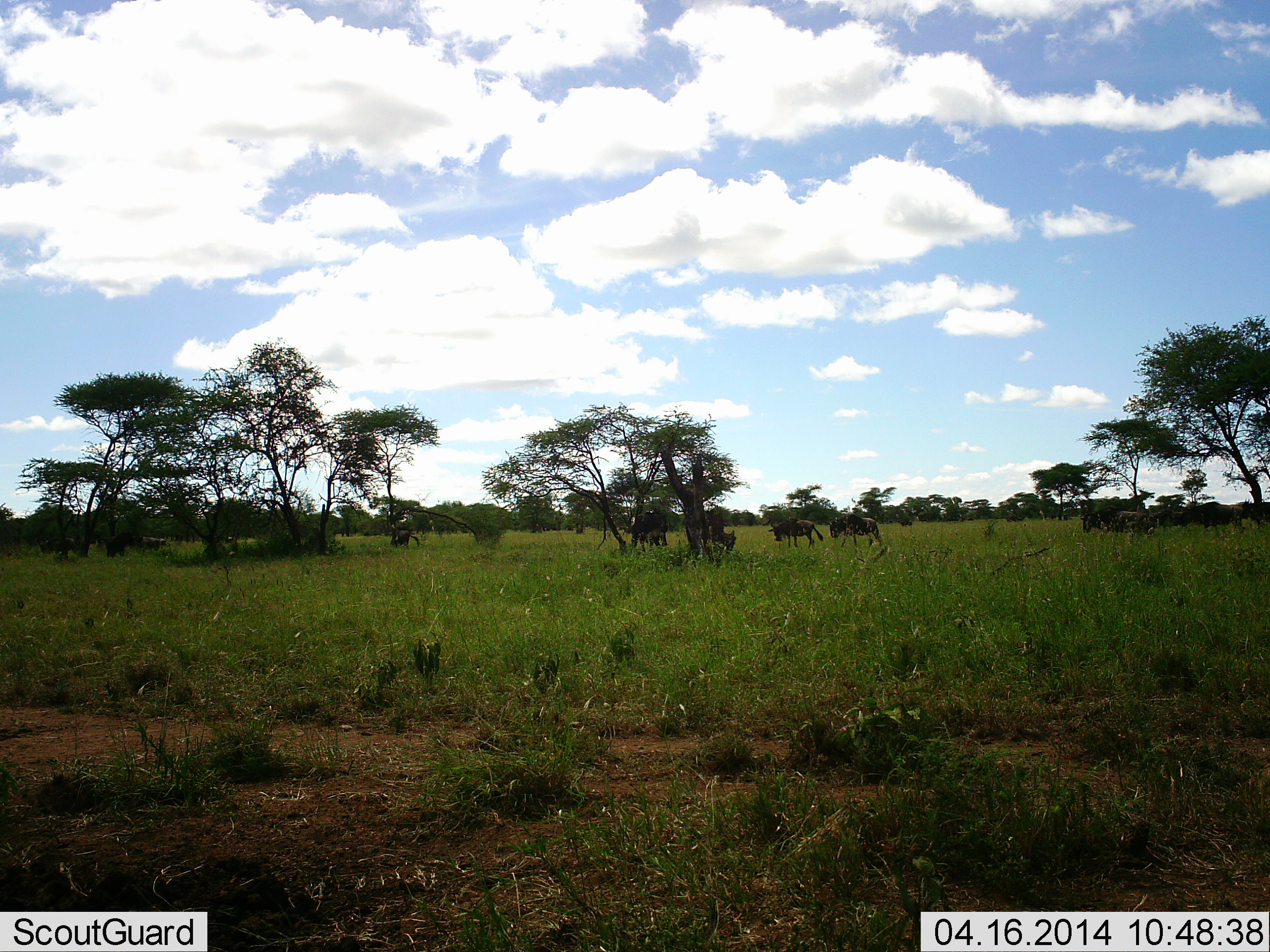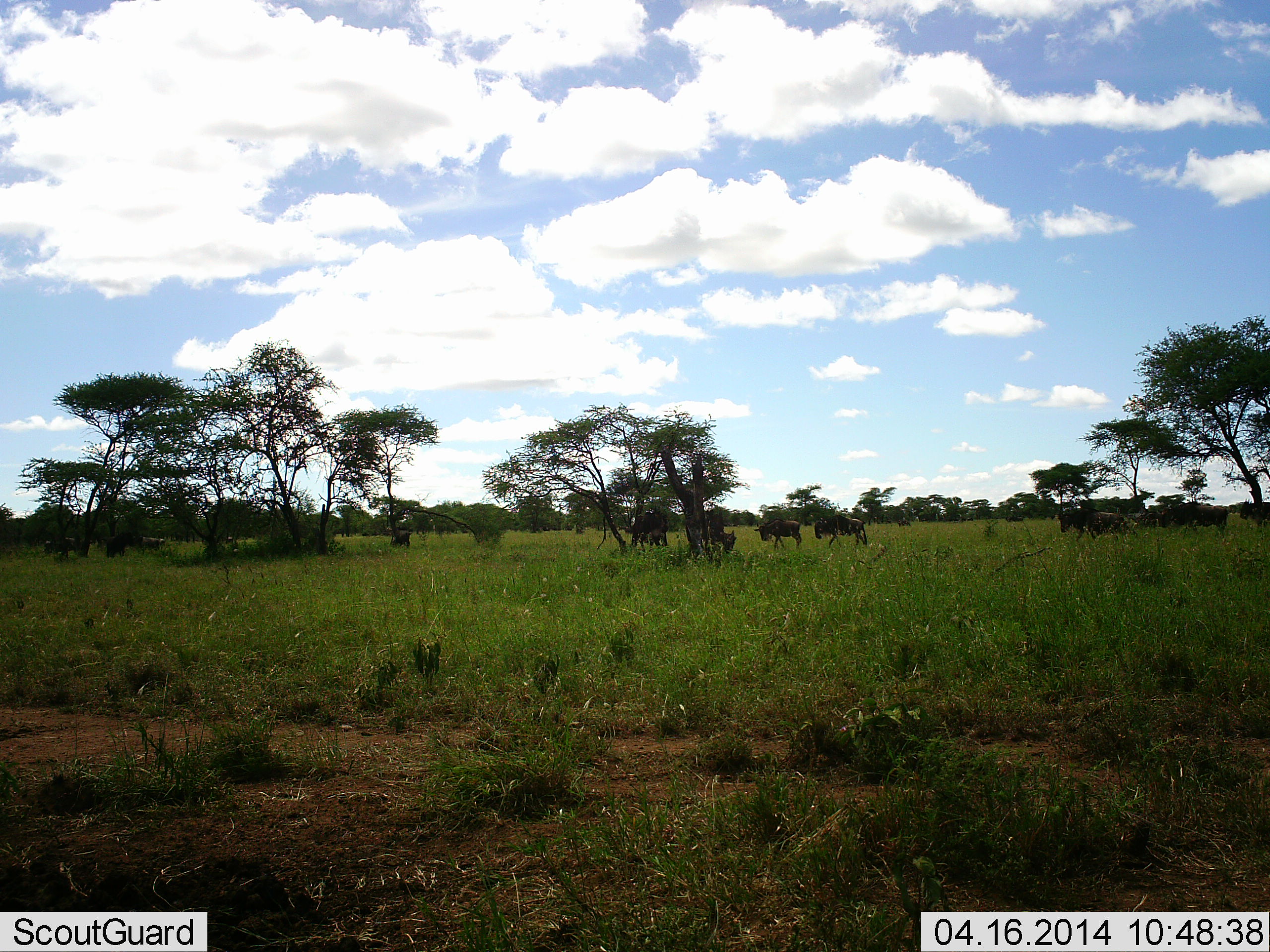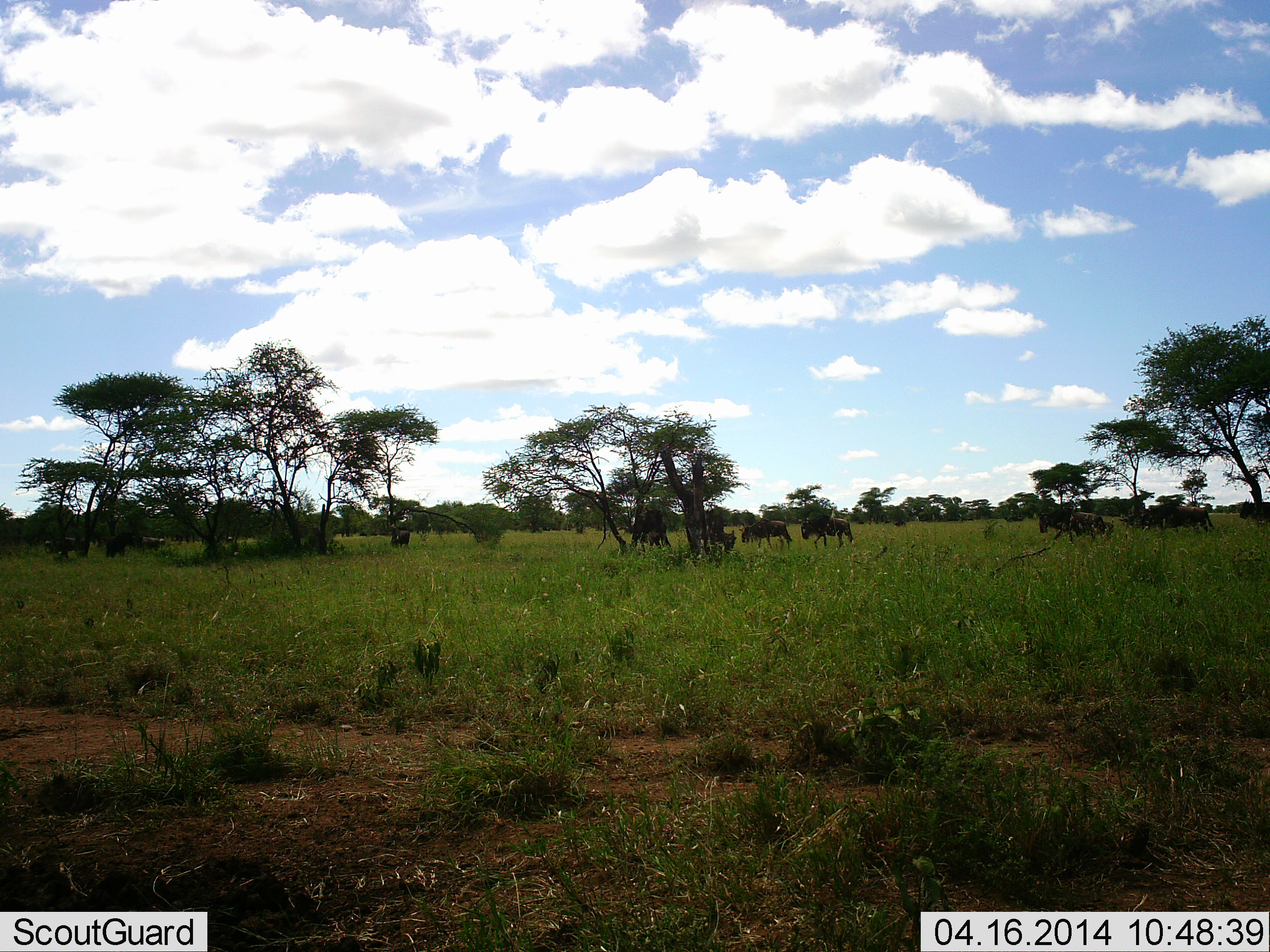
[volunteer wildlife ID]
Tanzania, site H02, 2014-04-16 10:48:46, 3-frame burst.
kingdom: Animalia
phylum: Chordata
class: Mammalia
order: Artiodactyla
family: Bovidae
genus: Connochaetes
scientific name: Connochaetes taurinus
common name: blue wildebeest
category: wildebeest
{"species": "wildebeest (blue wildebeest) (Connochaetes taurinus)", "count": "11-50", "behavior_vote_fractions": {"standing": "30%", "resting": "10%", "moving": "90%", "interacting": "0%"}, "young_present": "0%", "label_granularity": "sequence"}